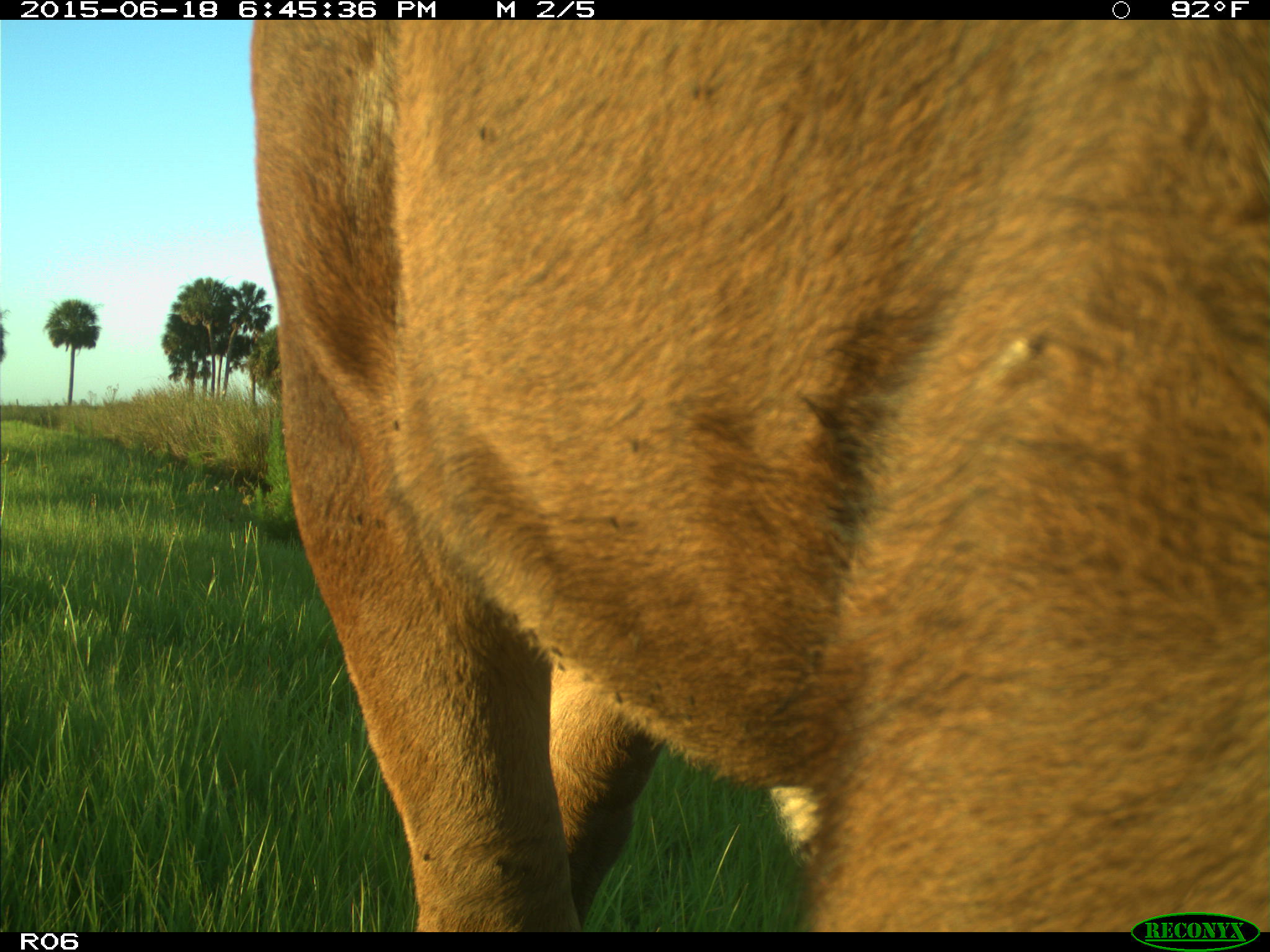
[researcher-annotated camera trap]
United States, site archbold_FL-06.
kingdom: Animalia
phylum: Chordata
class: Mammalia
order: Artiodactyla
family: Bovidae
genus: Bos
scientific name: Bos taurus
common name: domestic cow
Bos taurus (domestic cow).